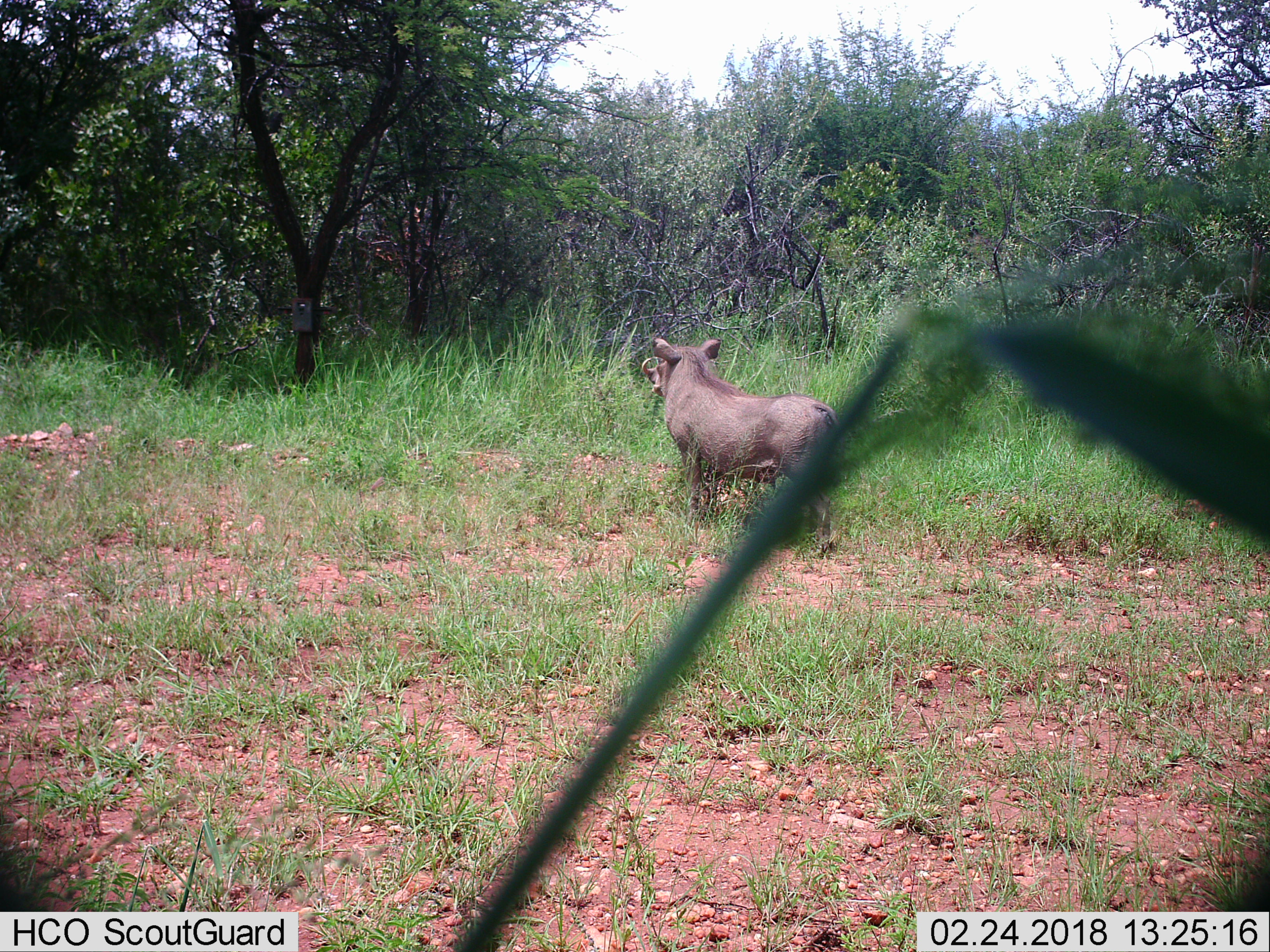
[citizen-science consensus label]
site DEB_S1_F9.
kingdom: Animalia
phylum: Chordata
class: Mammalia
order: Artiodactyla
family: Suidae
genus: Phacochoerus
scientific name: Phacochoerus africanus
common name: warthog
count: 1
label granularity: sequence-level